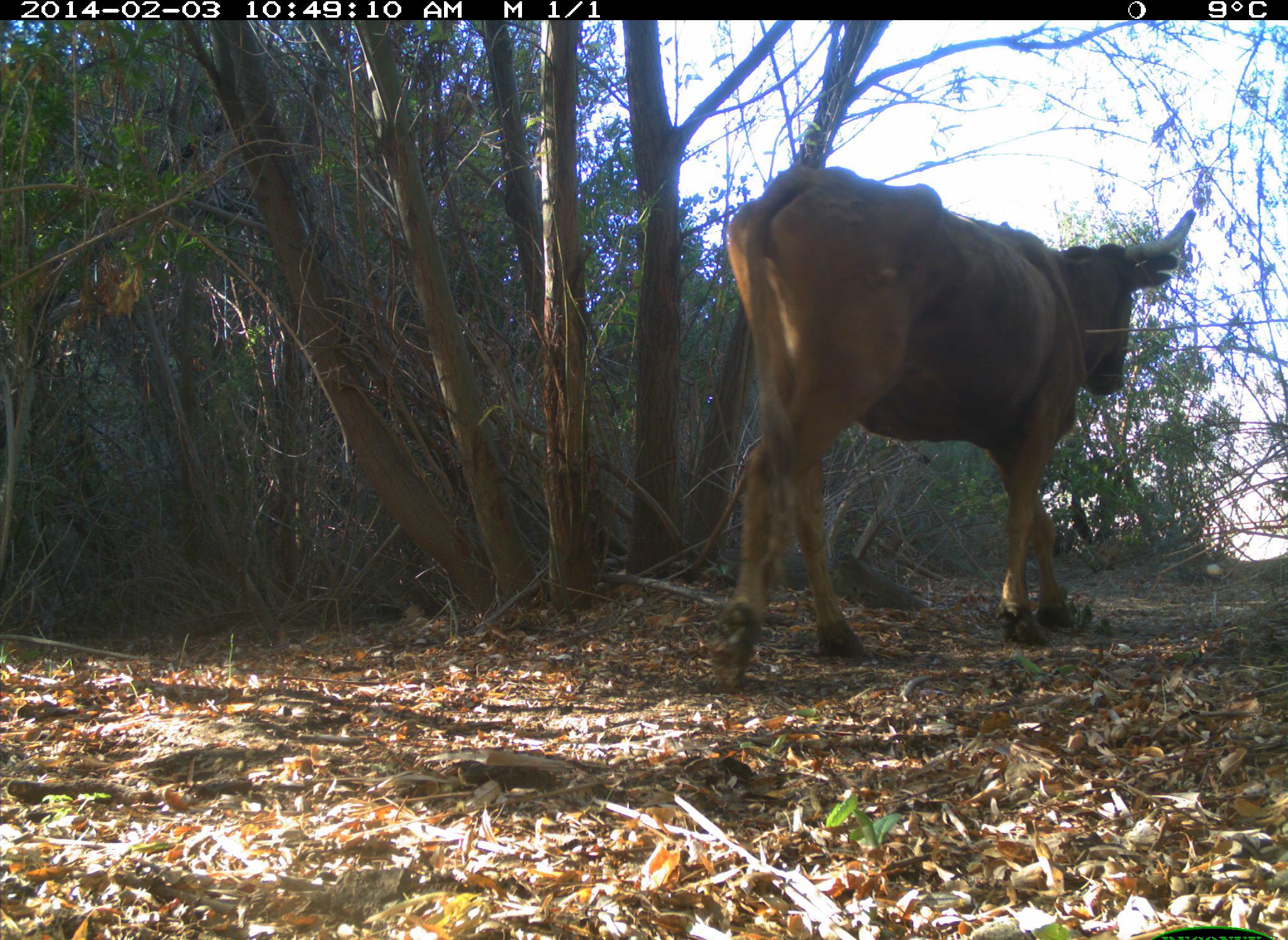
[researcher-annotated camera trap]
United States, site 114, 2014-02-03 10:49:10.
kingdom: Animalia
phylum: Chordata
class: Mammalia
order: Artiodactyla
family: Bovidae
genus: Bos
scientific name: Bos taurus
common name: cow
Cow (Bos taurus).